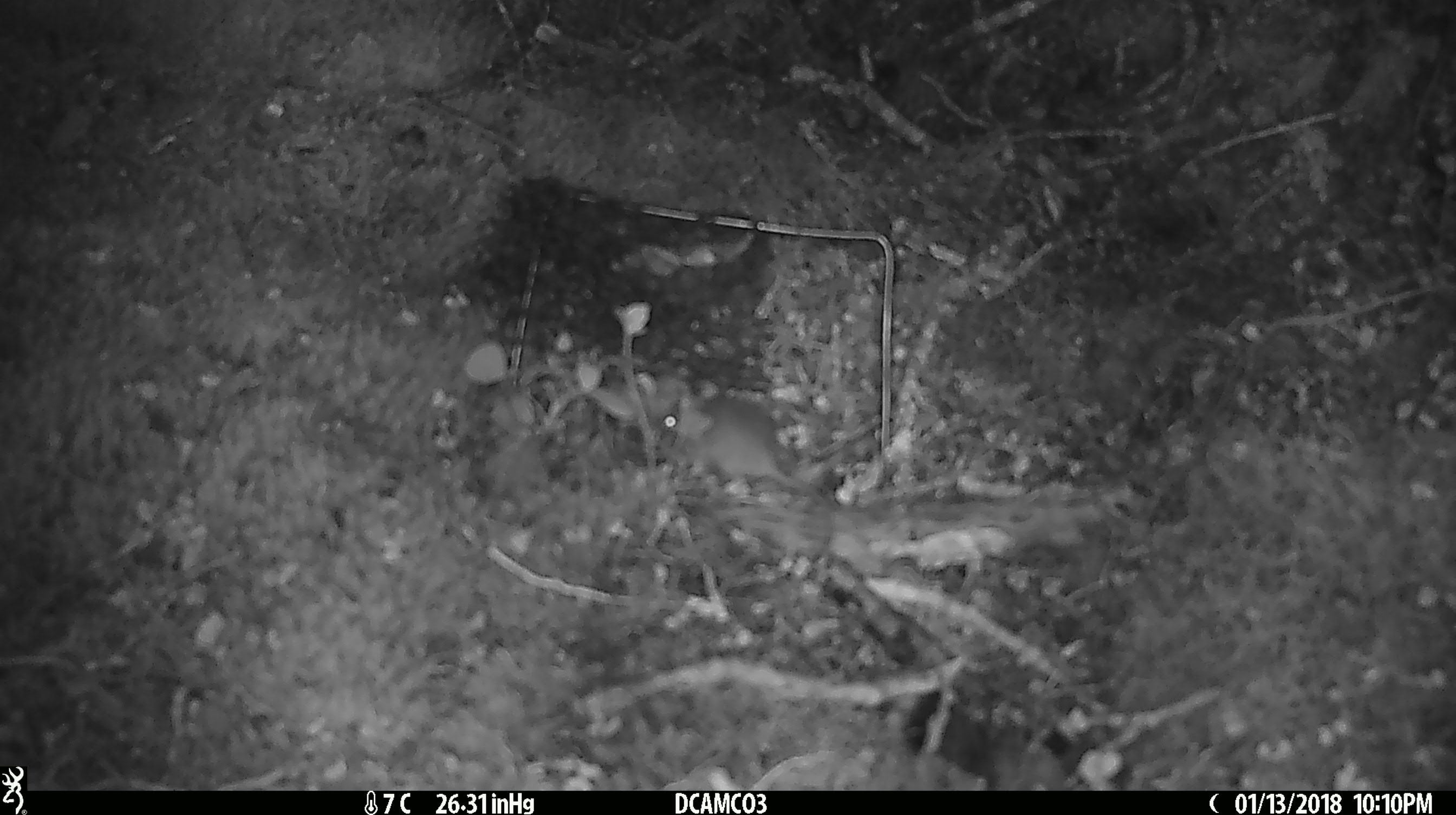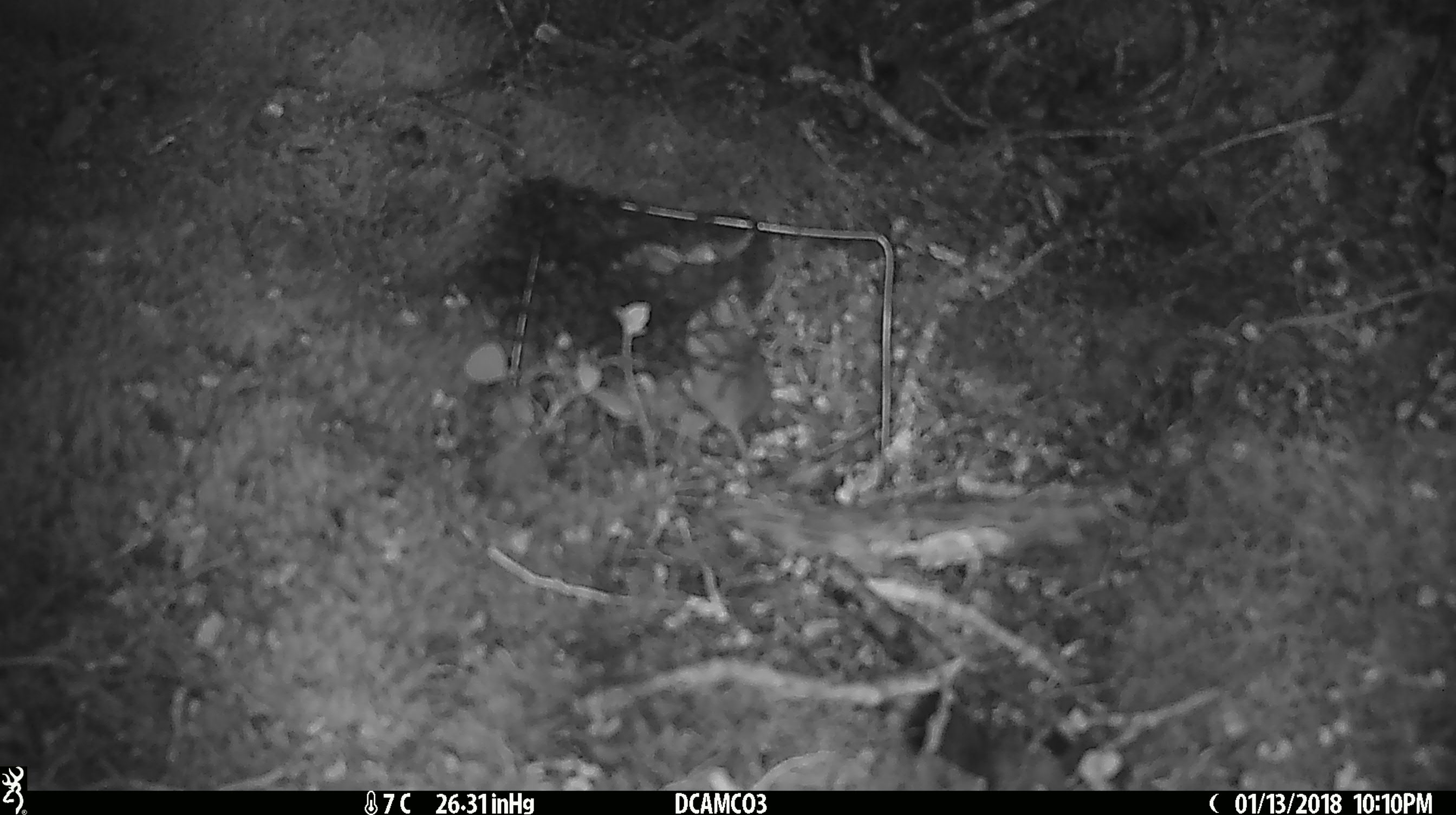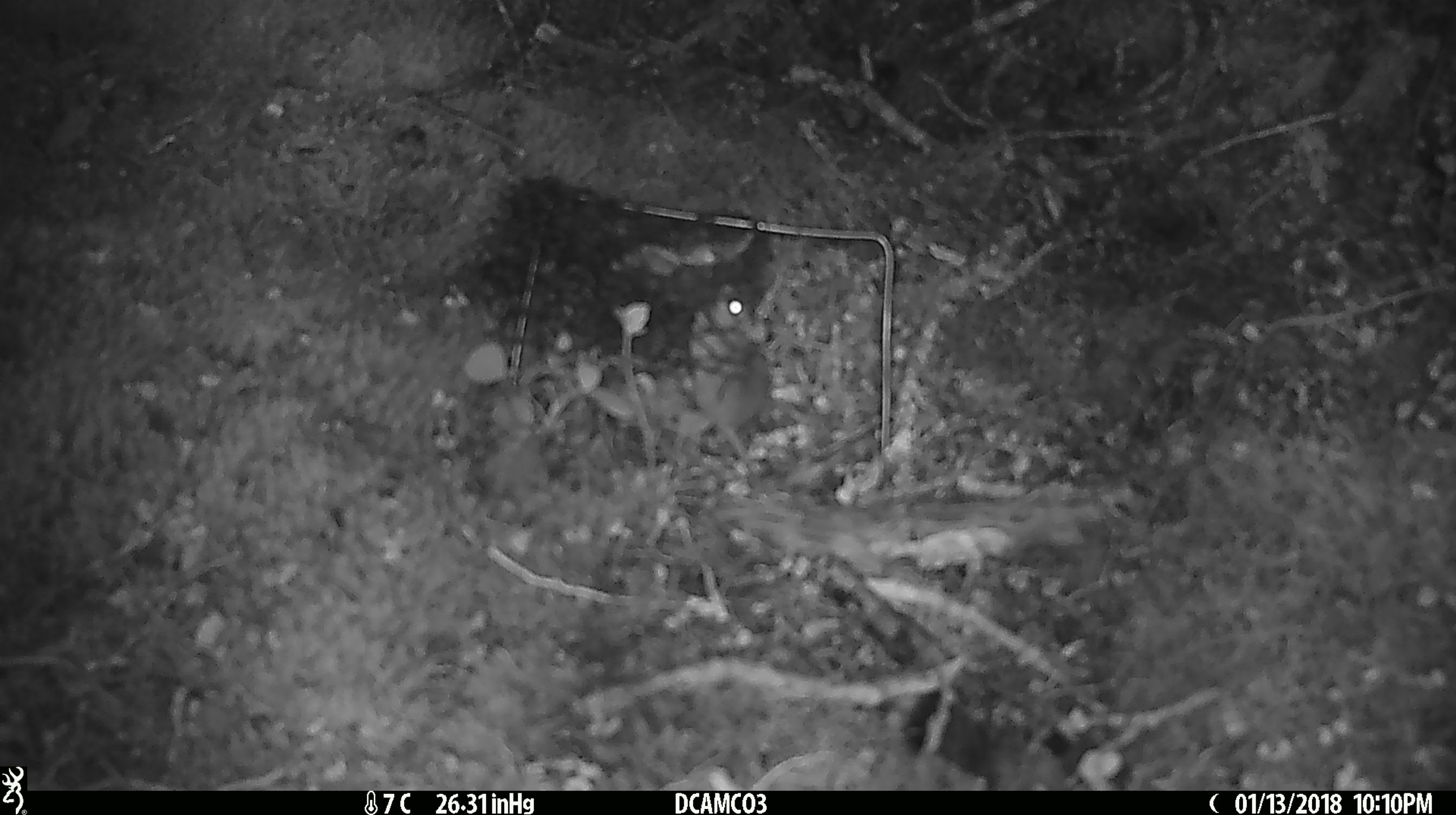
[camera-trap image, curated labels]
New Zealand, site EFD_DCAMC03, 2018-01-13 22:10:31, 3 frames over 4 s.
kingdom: Animalia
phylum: Chordata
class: Mammalia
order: Rodentia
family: Muridae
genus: Mus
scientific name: Mus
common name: mouse